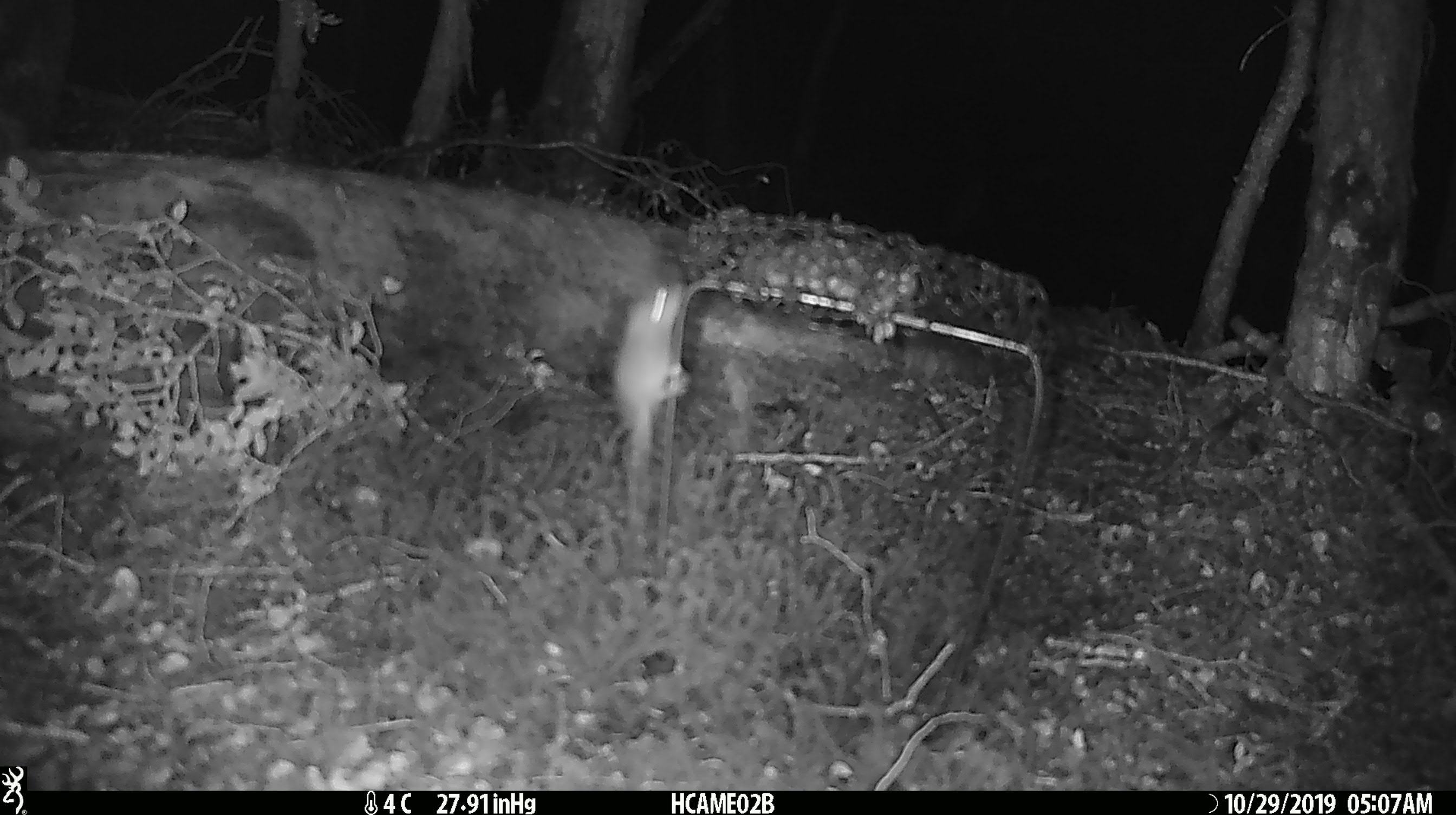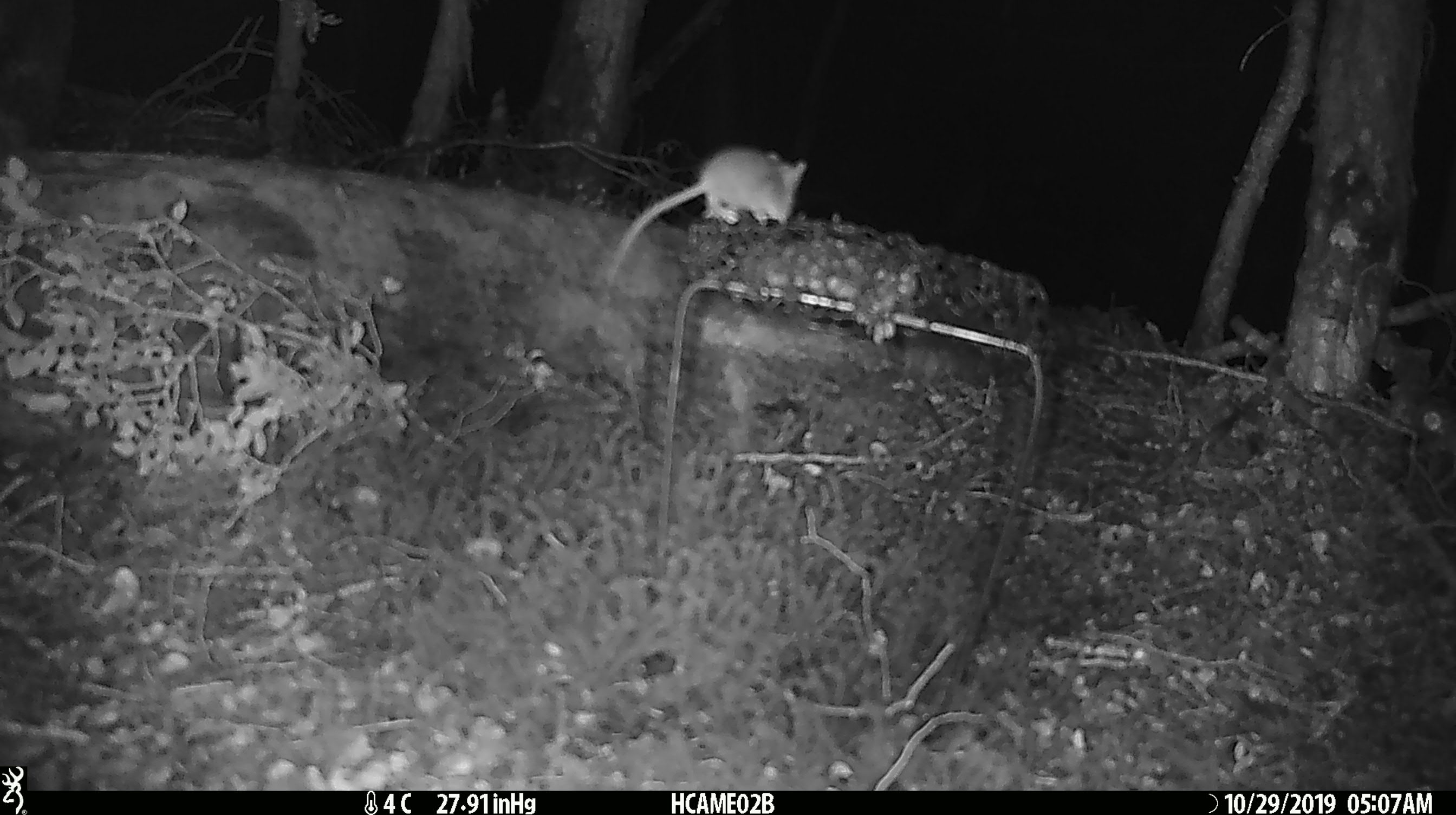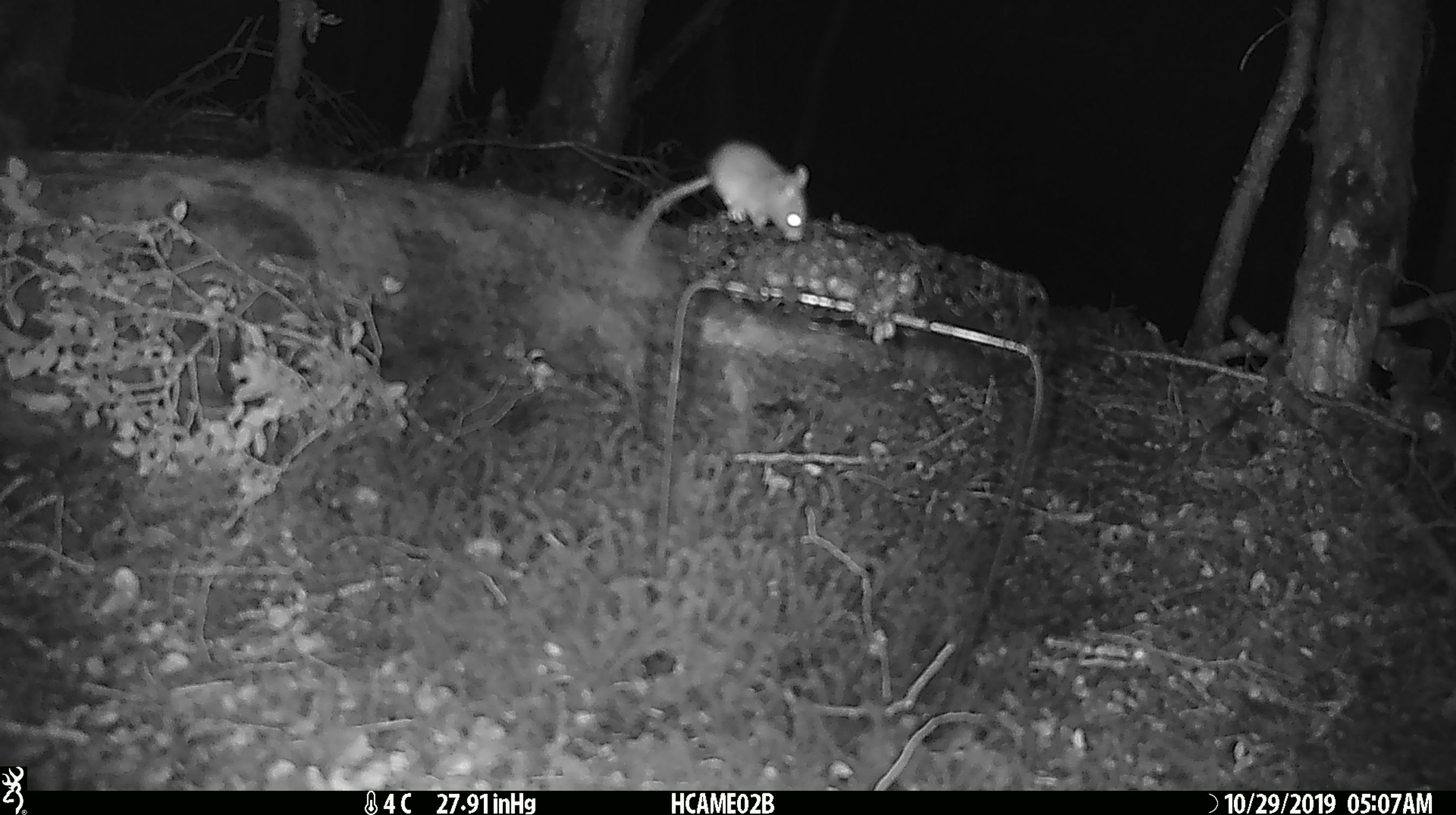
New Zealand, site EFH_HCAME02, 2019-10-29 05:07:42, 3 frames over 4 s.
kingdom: Animalia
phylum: Chordata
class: Mammalia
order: Rodentia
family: Muridae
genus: Mus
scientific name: Mus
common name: mouse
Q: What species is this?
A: Mouse (Mus).